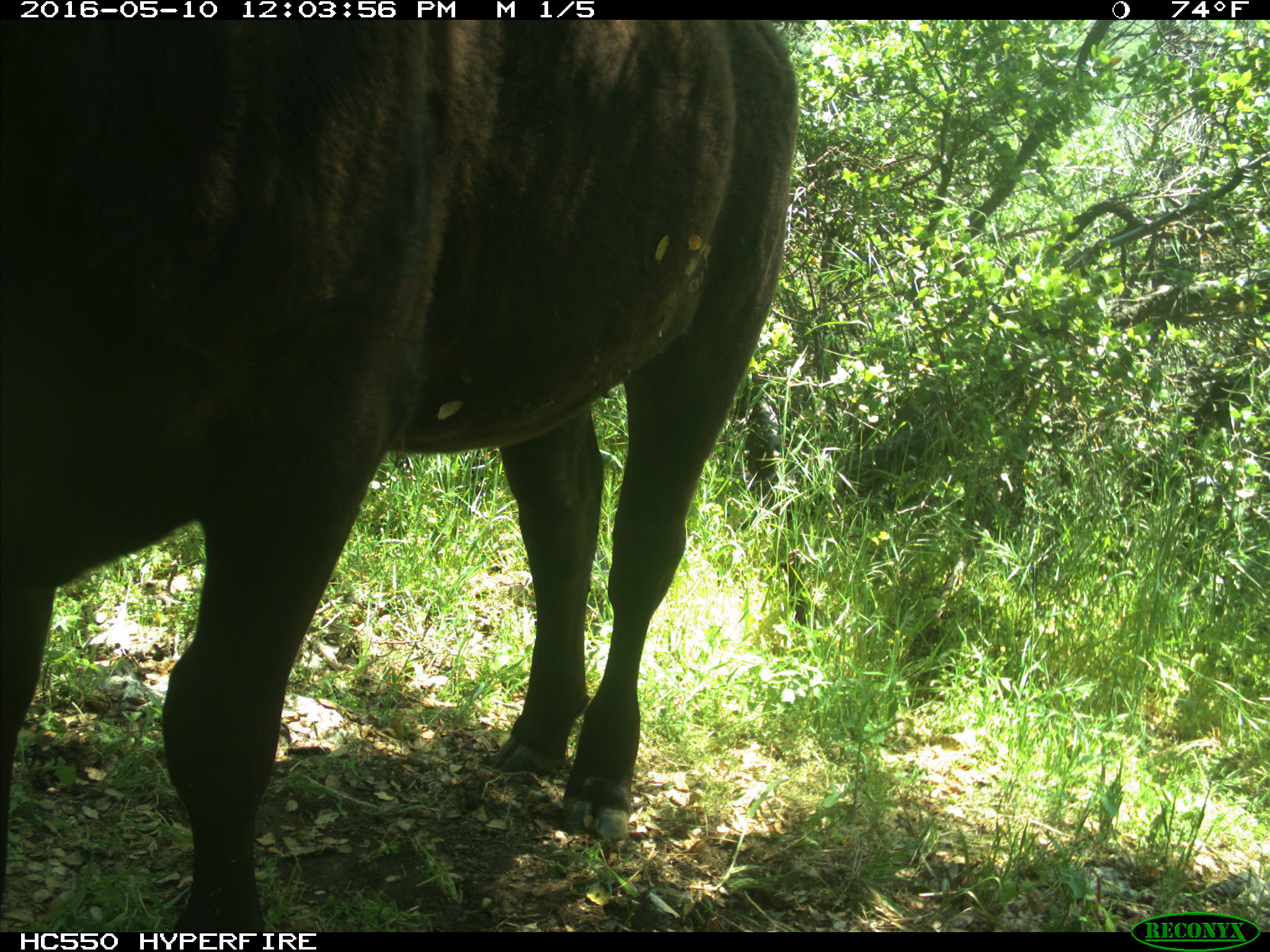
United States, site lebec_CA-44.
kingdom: Animalia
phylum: Chordata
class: Mammalia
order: Artiodactyla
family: Bovidae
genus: Bos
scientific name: Bos taurus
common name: domestic cow